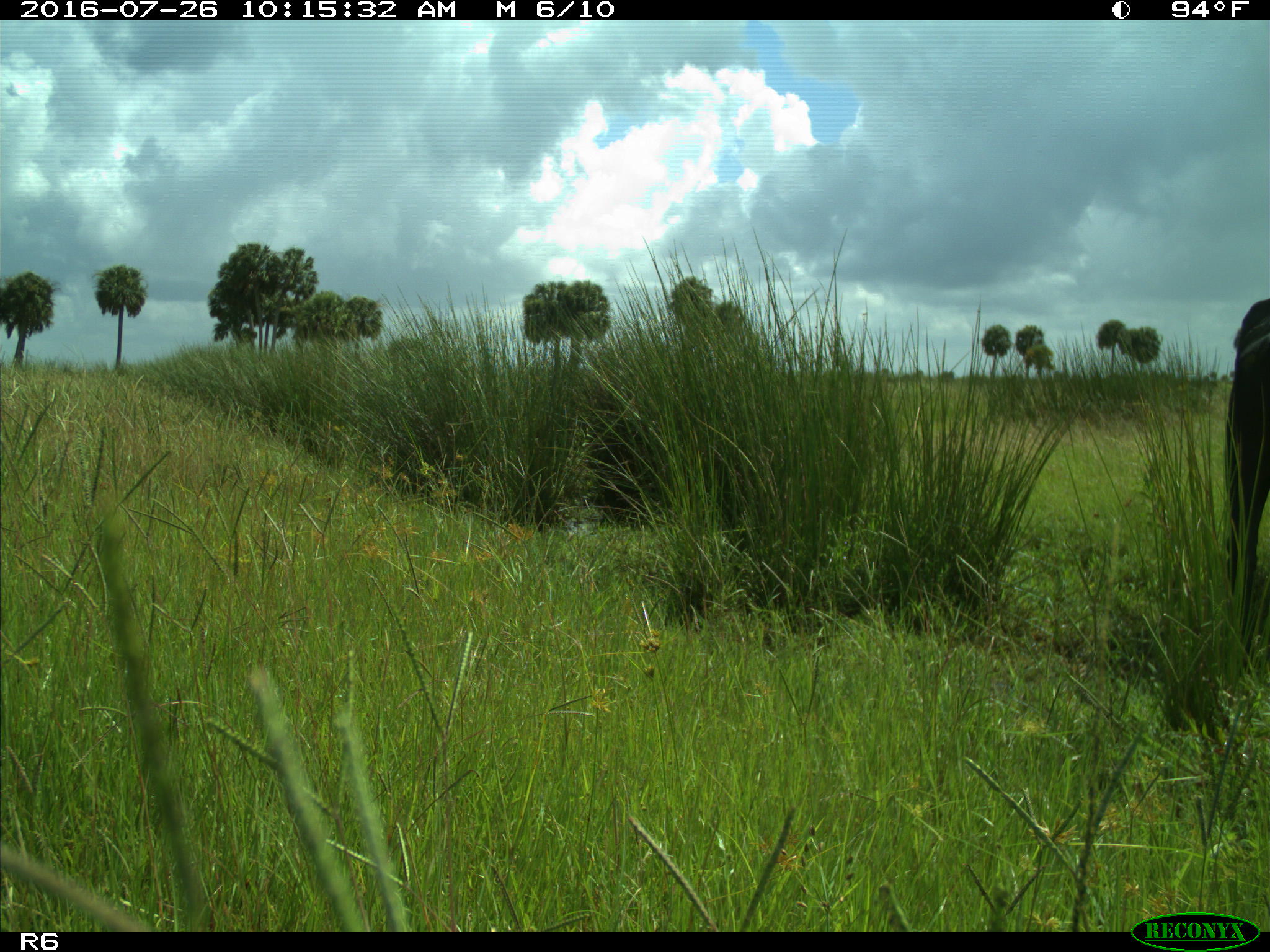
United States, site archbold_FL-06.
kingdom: Animalia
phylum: Chordata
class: Mammalia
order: Artiodactyla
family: Bovidae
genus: Bos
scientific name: Bos taurus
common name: domestic cow